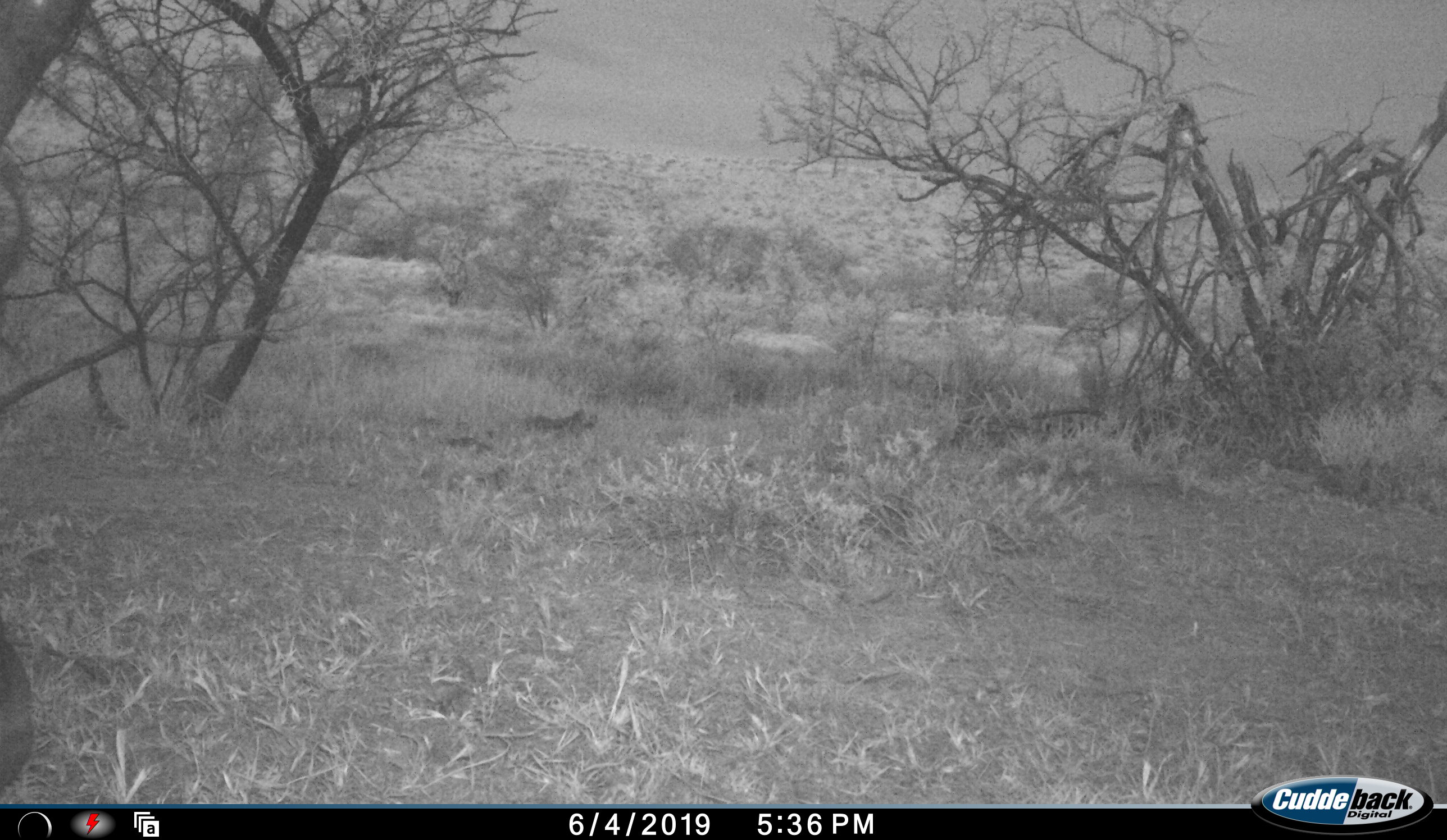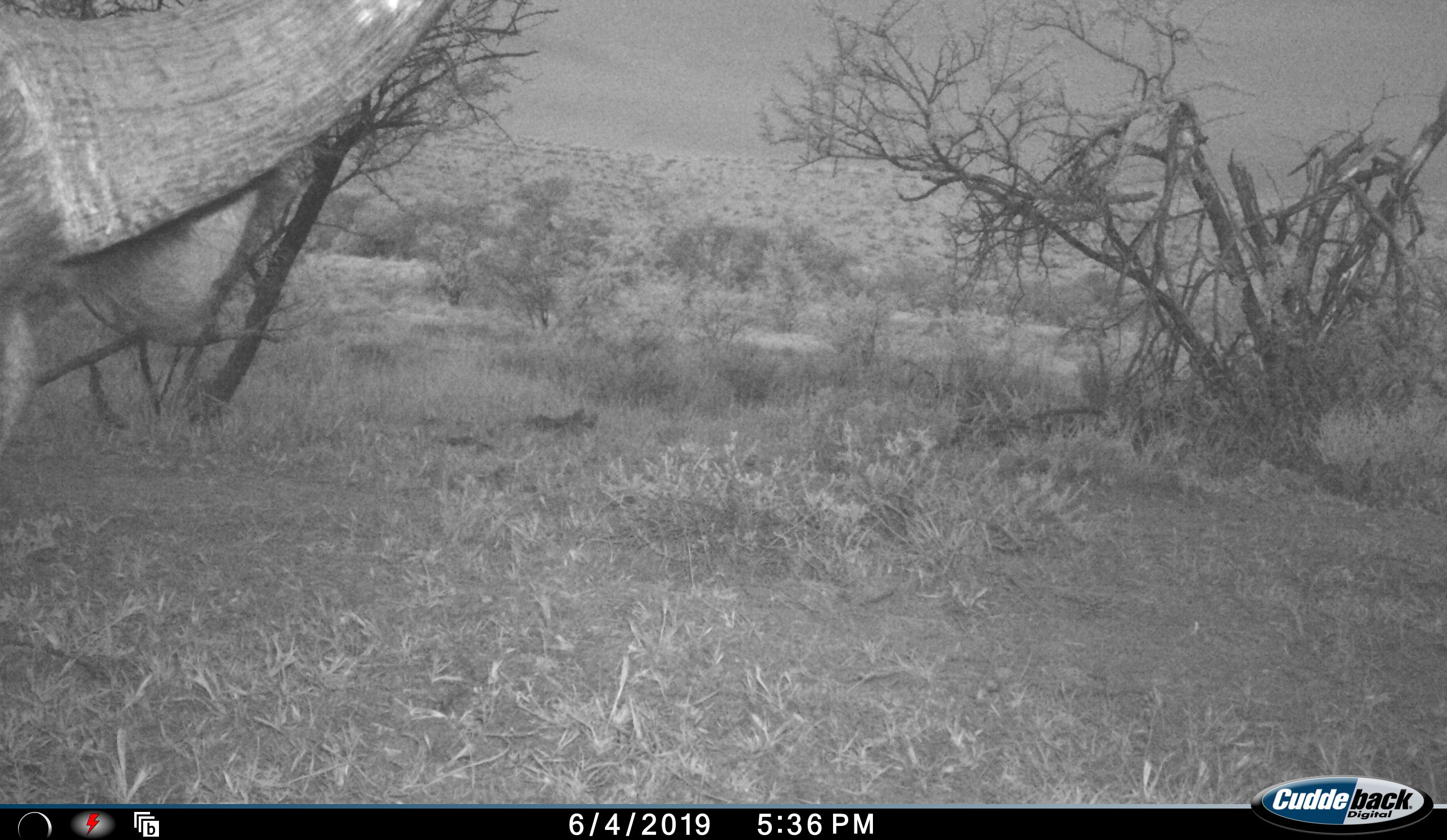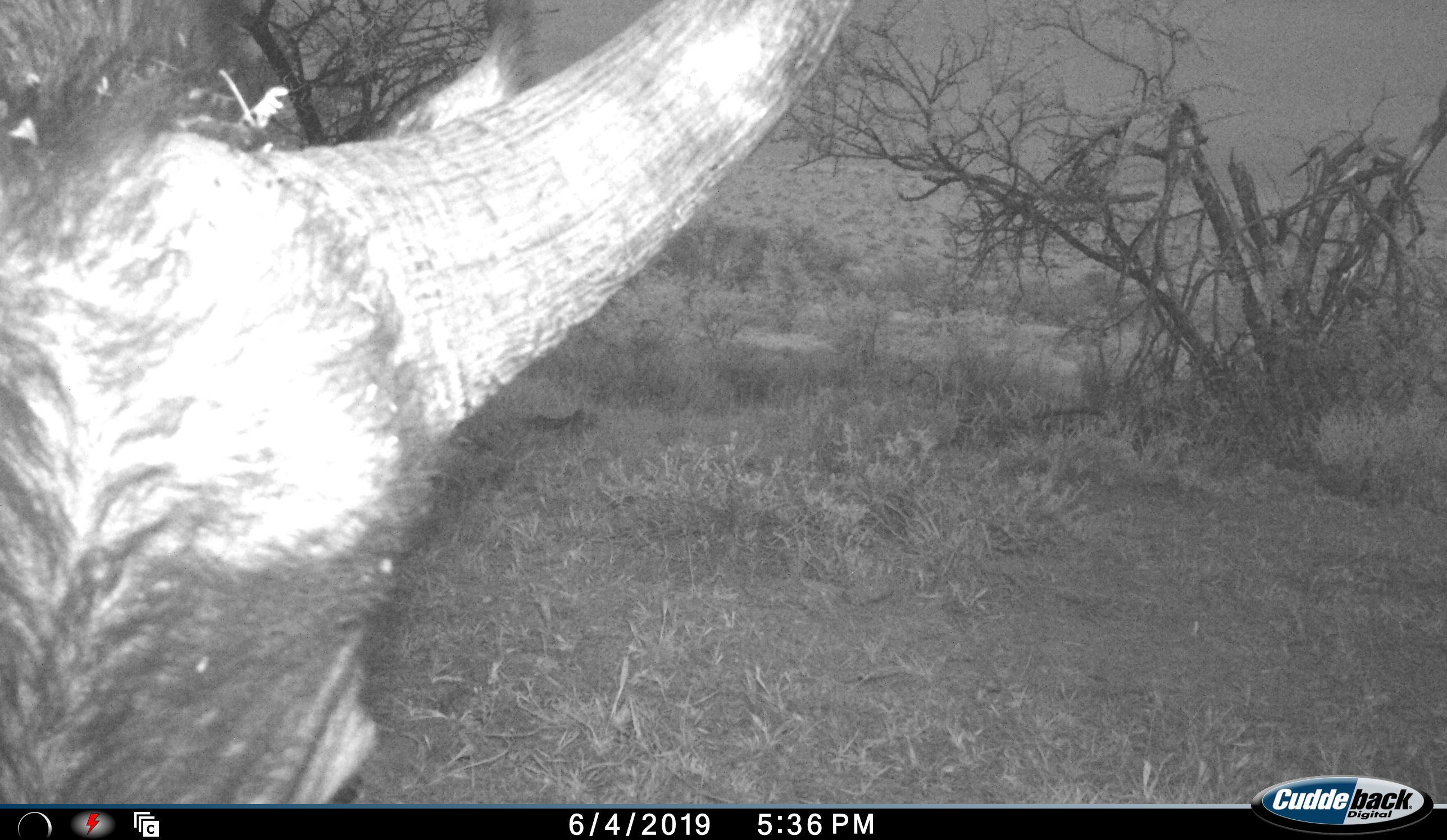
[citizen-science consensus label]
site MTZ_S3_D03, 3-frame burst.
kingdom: Animalia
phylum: Chordata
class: Mammalia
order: Artiodactyla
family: Bovidae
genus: Syncerus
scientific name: Syncerus caffer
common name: african buffalo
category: buffalo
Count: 1.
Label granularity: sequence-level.